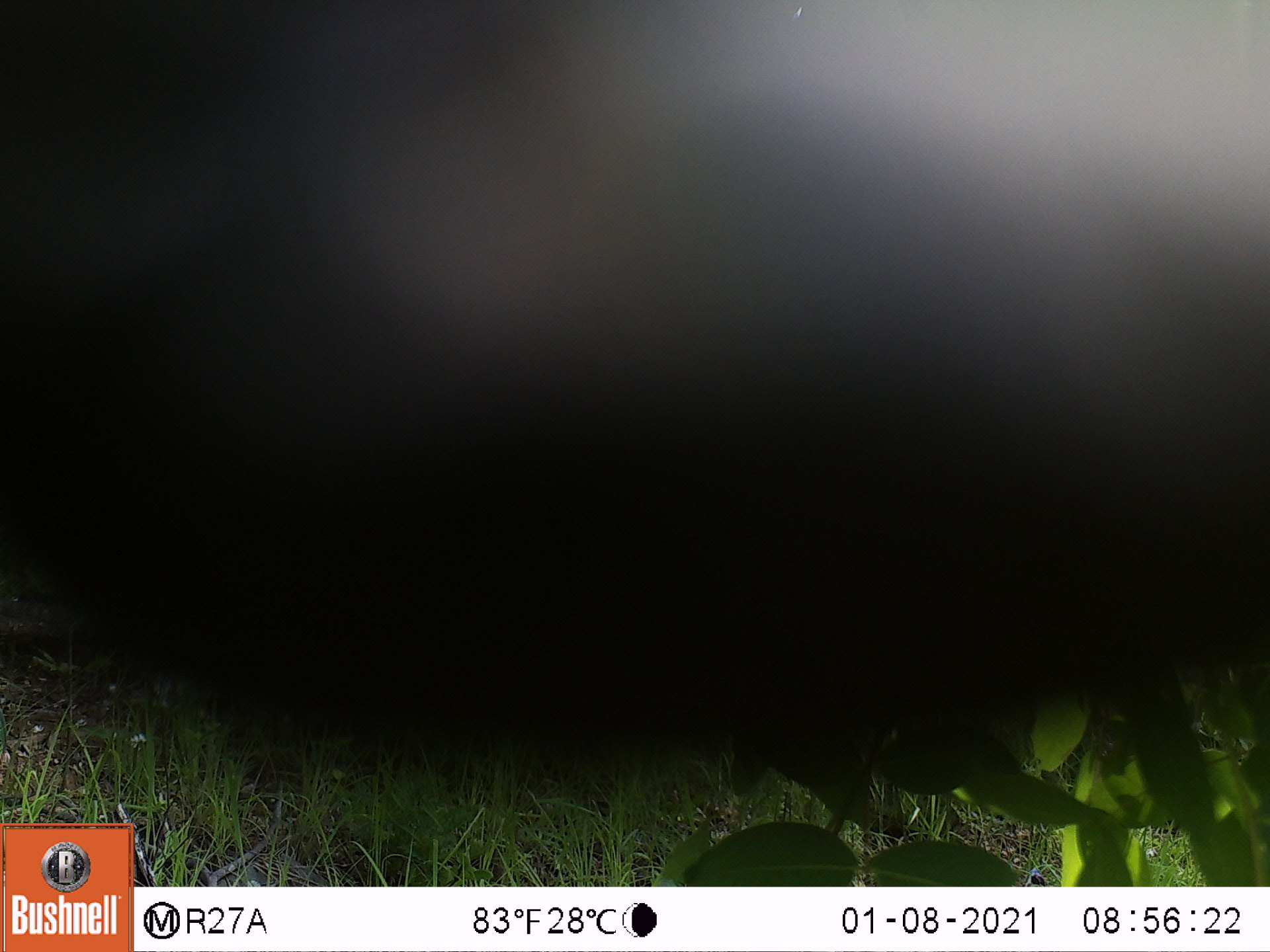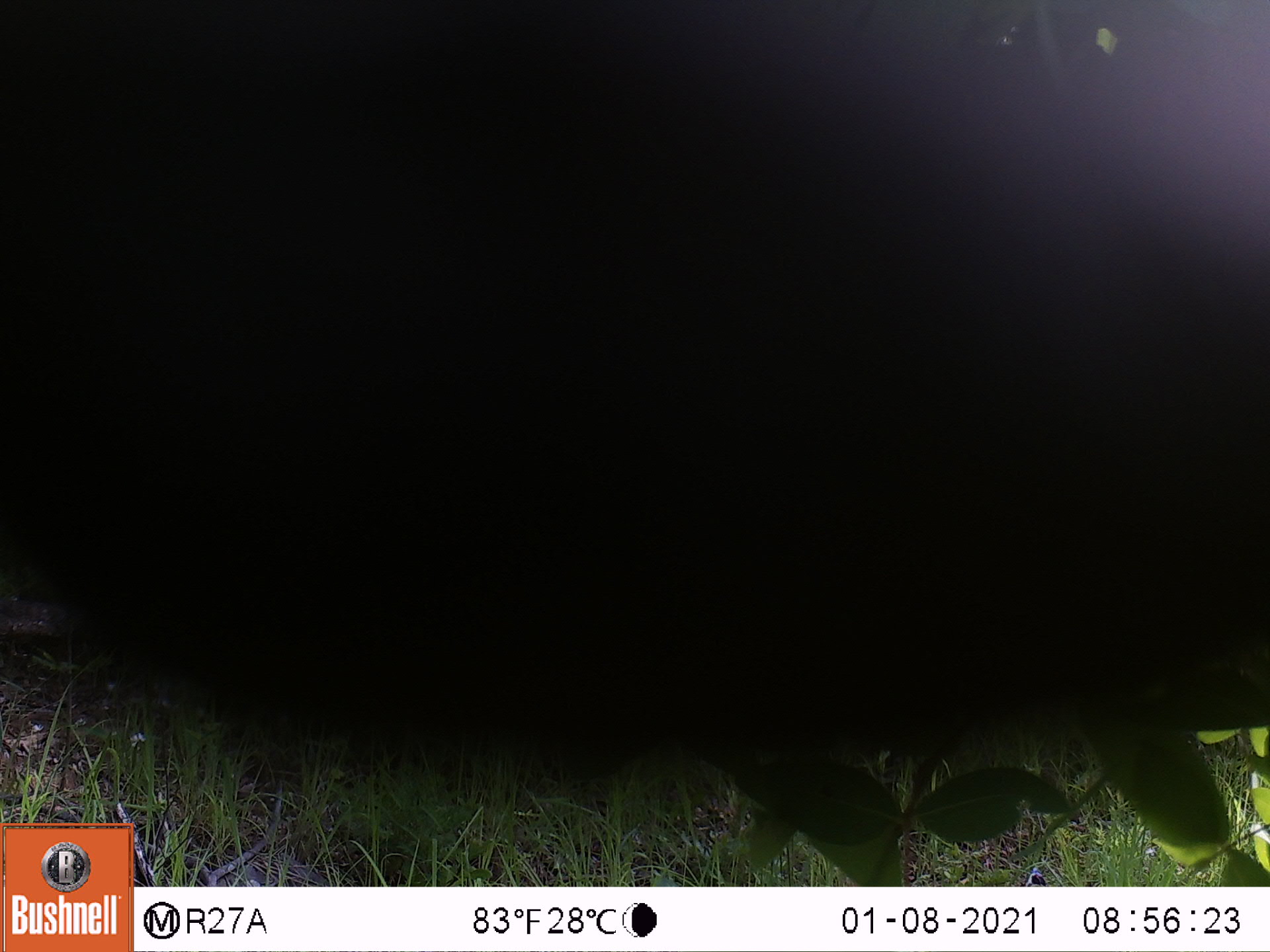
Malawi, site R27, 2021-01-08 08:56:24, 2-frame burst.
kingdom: Animalia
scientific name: Animalia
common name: other animal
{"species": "other animal (Animalia)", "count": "1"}